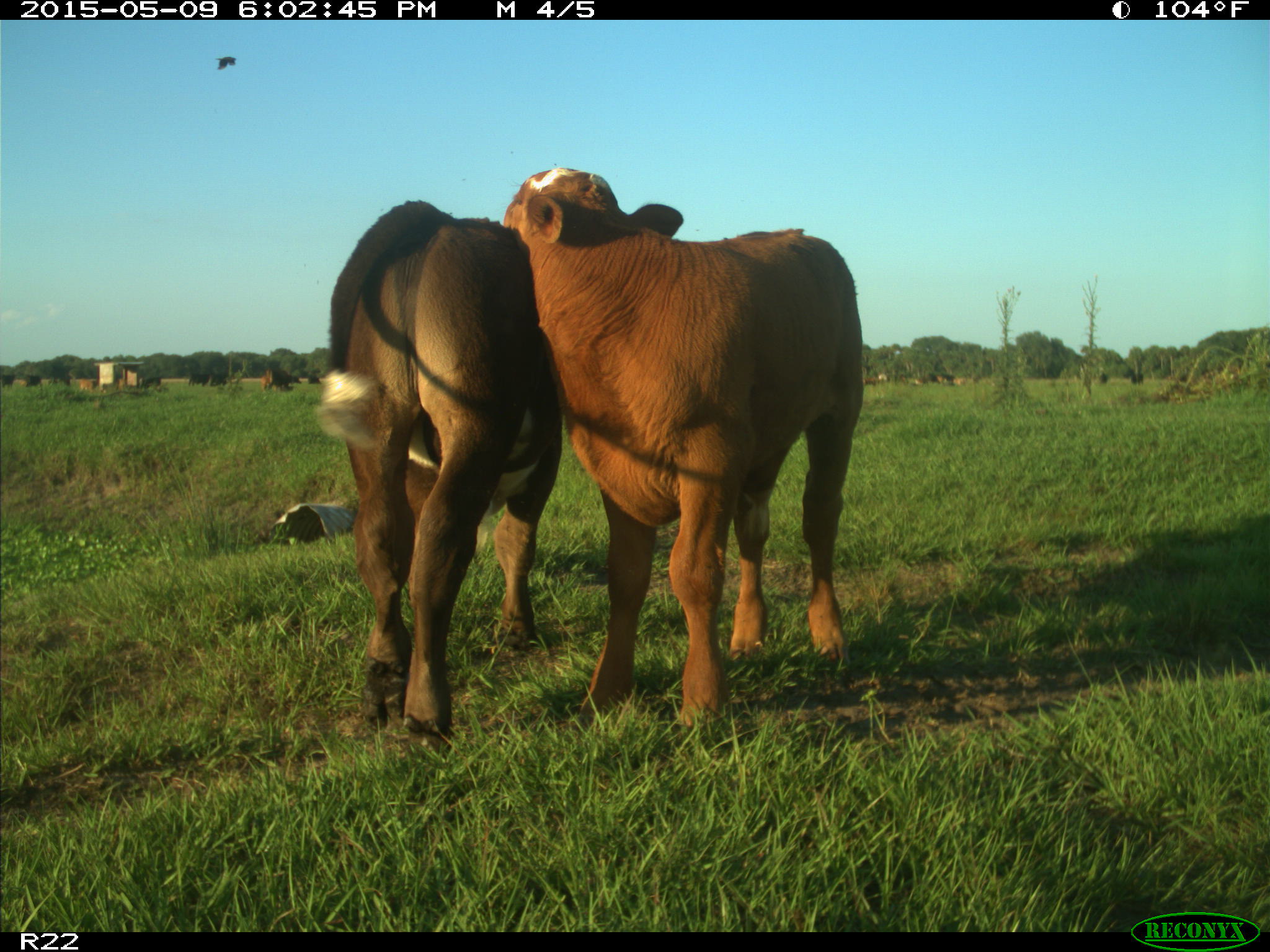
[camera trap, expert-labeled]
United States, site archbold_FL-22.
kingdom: Animalia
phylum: Chordata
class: Mammalia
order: Artiodactyla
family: Bovidae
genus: Bos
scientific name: Bos taurus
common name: domestic cow